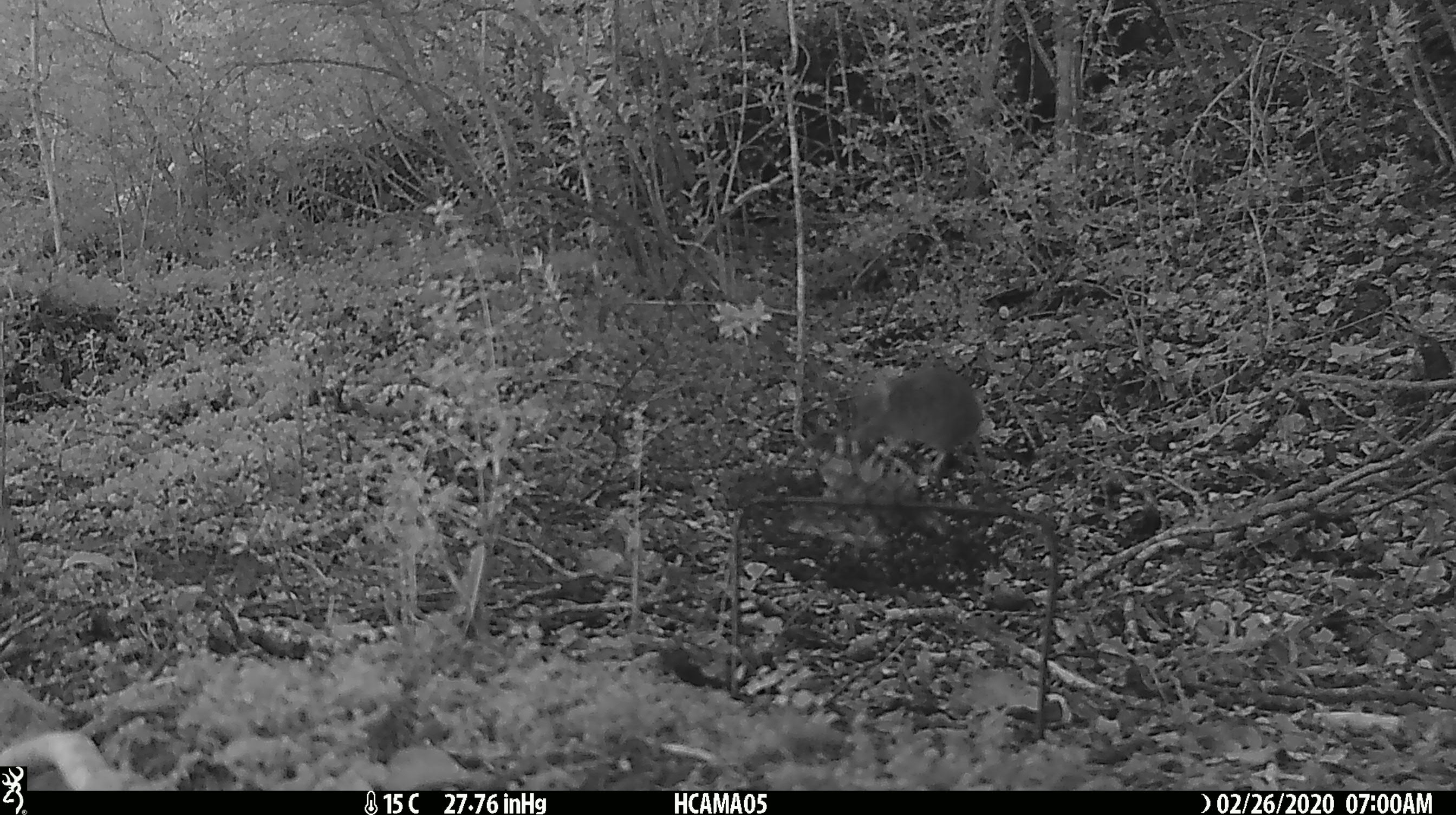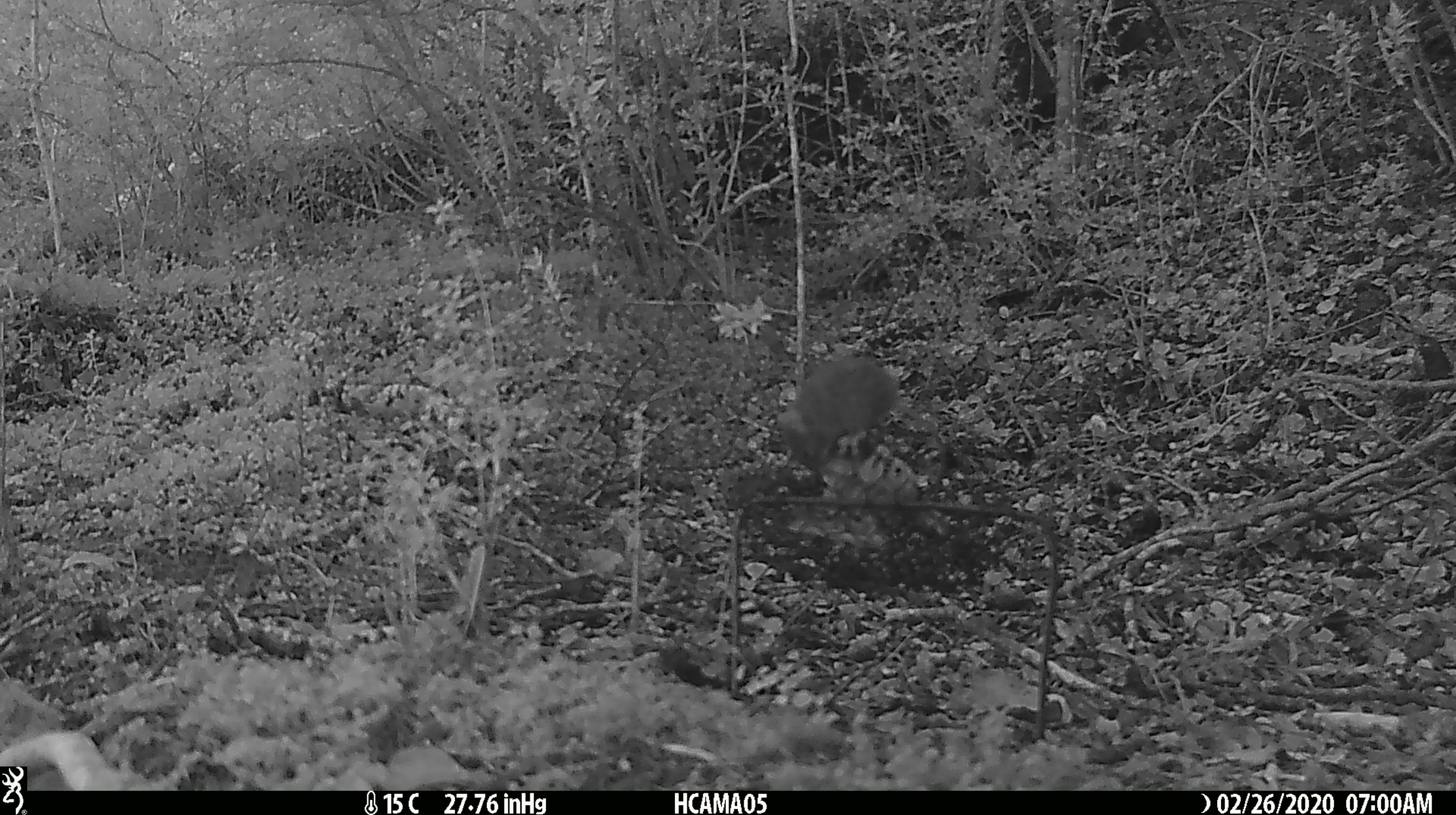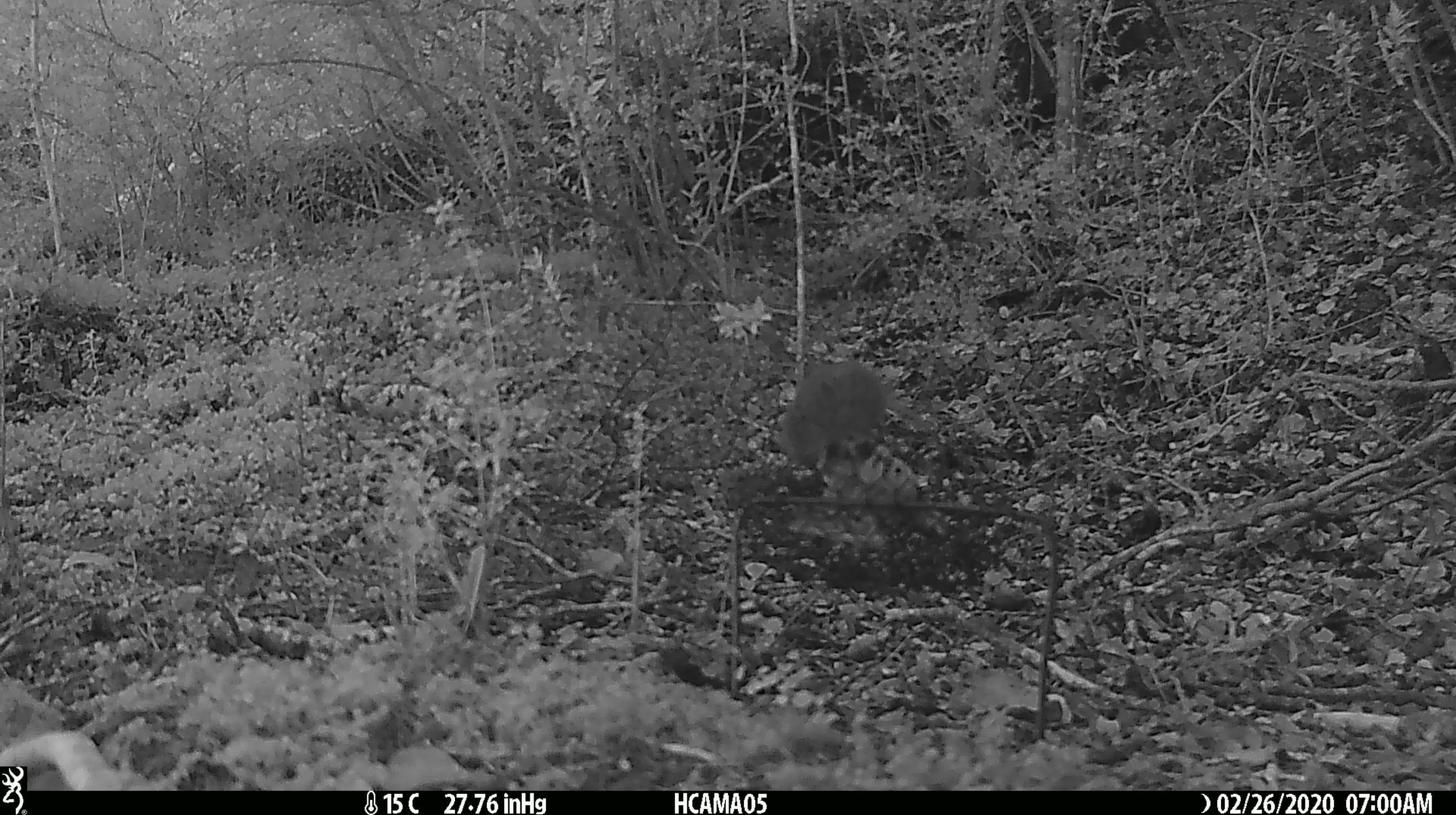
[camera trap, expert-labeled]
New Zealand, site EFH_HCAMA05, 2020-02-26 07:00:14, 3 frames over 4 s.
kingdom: Animalia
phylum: Chordata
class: Mammalia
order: Rodentia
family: Muridae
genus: Mus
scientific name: Mus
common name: mouse